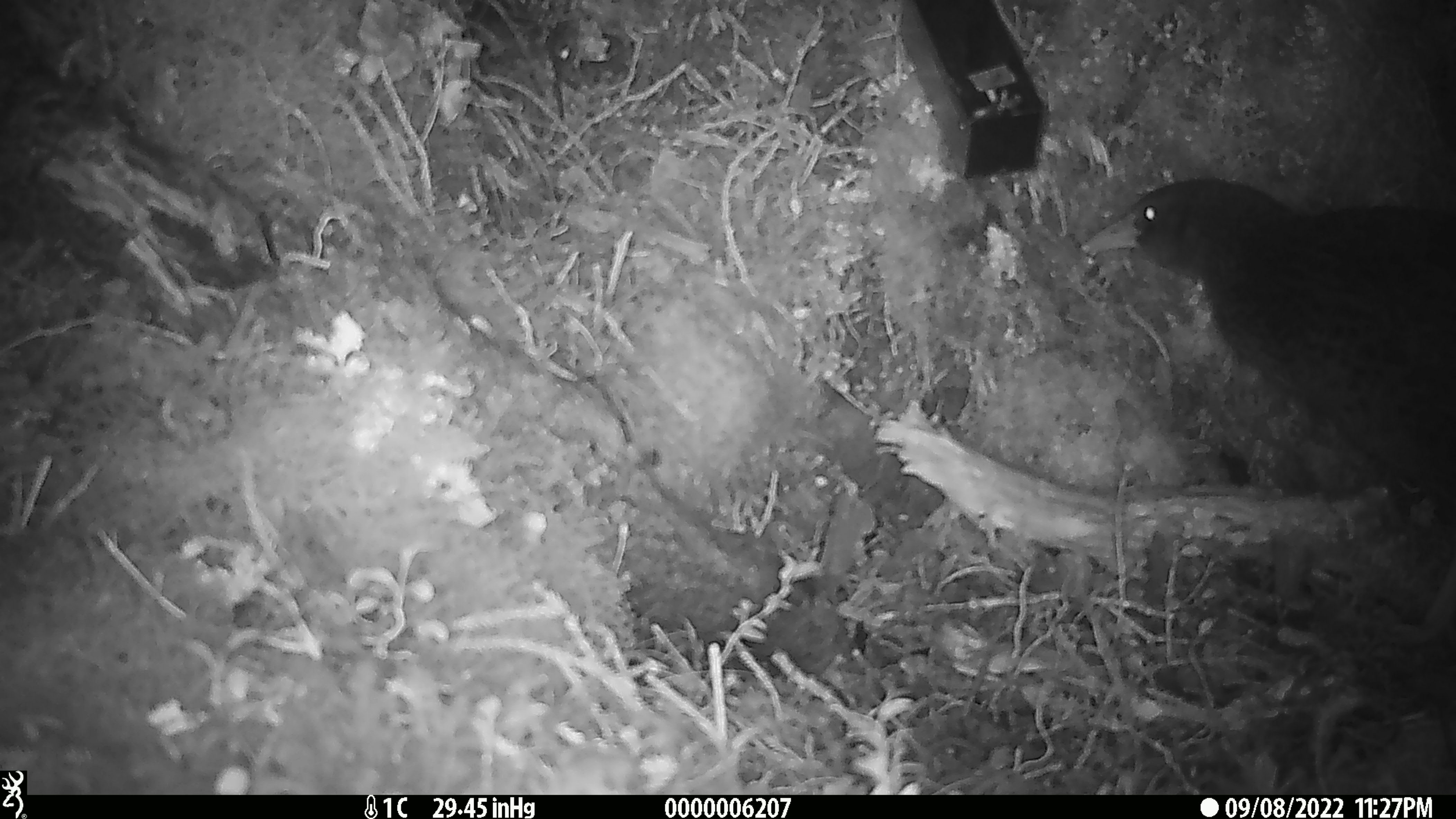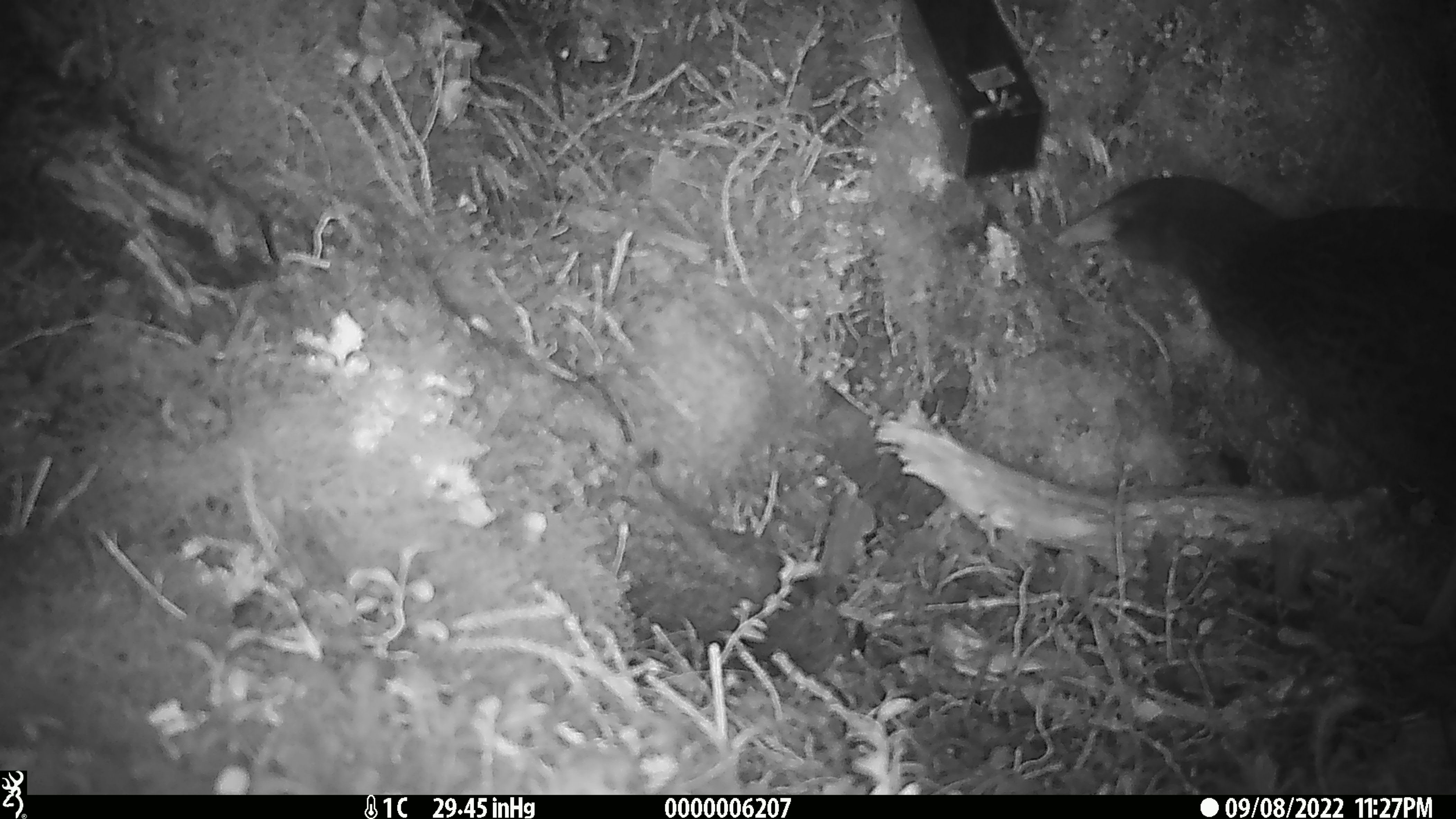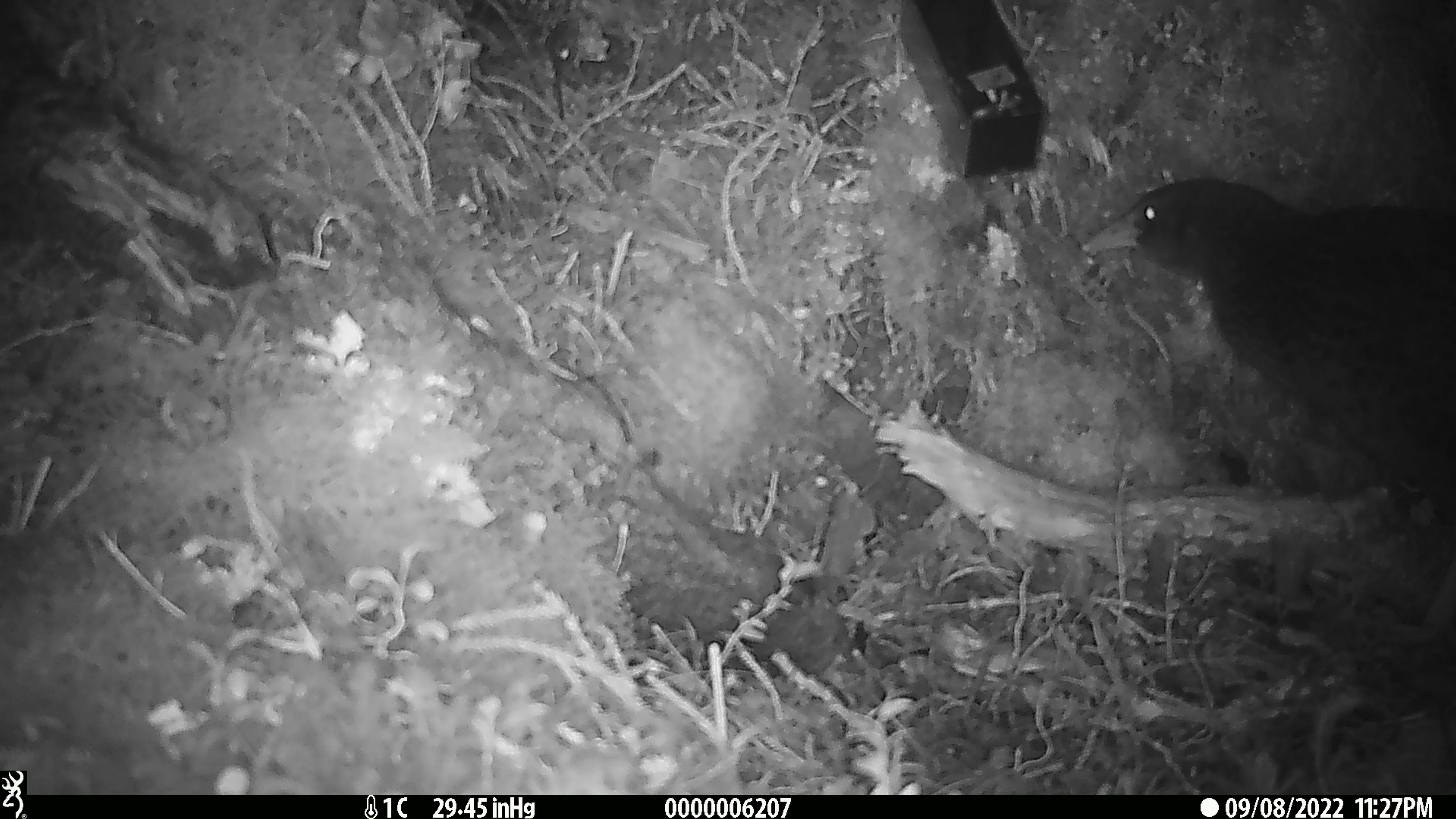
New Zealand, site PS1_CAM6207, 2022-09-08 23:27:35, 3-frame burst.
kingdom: Animalia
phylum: Chordata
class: Aves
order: Gruiformes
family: Rallidae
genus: Gallirallus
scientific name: Gallirallus australis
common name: weka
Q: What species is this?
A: Weka (Gallirallus australis).